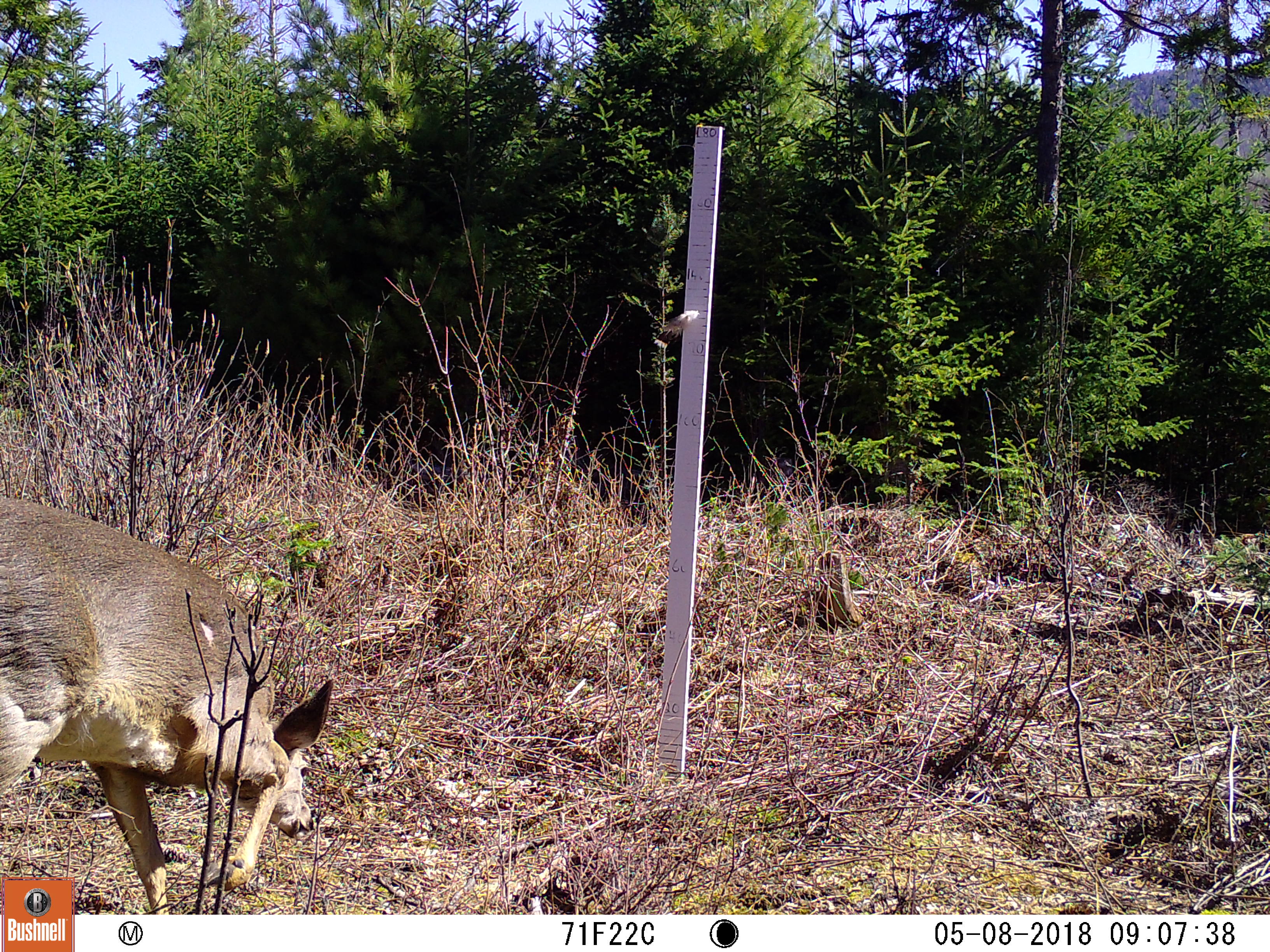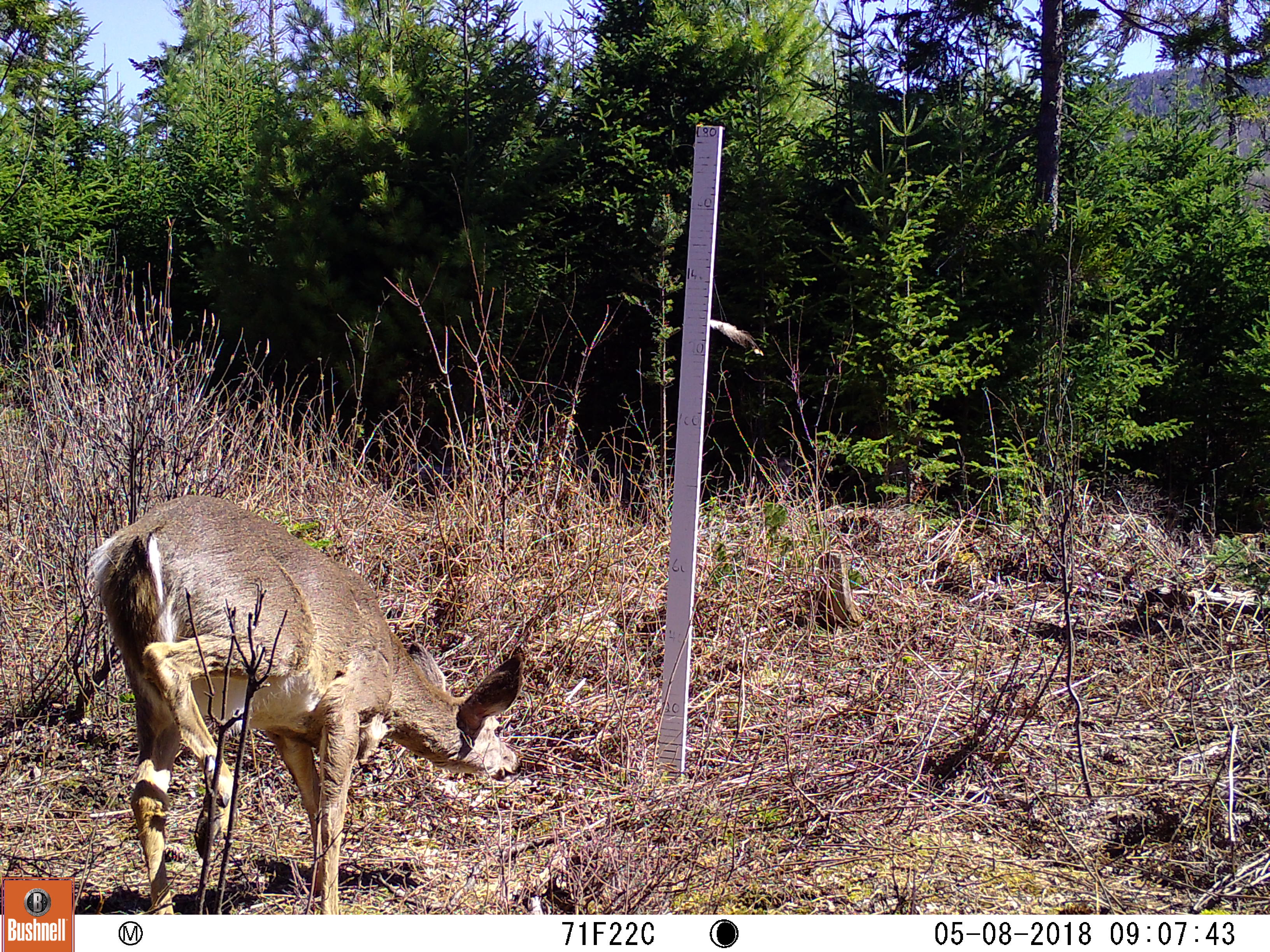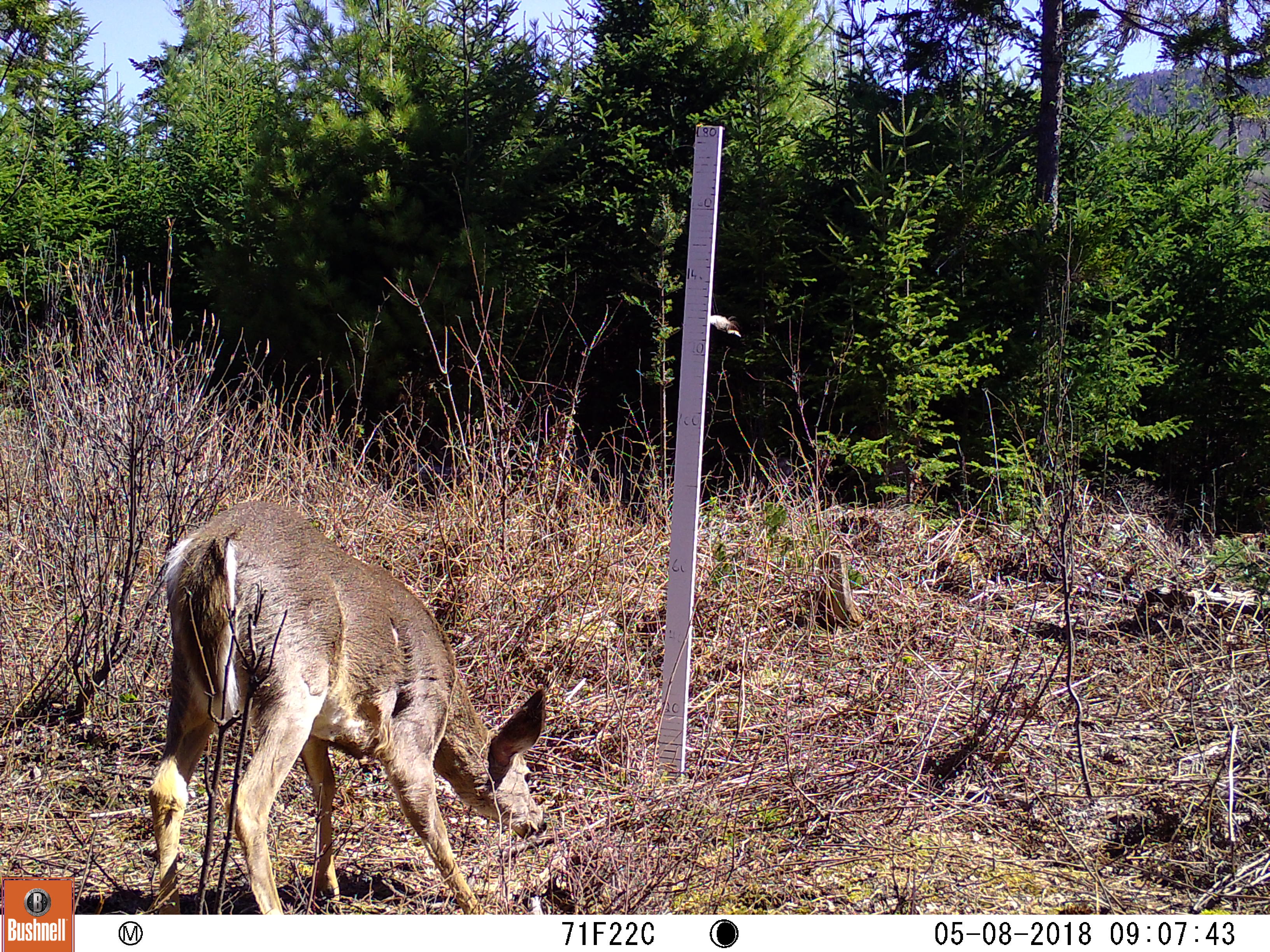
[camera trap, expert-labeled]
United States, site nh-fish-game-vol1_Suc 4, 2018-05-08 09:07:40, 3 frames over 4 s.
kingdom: Animalia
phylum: Chordata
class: Mammalia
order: Artiodactyla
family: Cervidae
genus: Odocoileus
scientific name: Odocoileus virginianus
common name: white-tailed deer